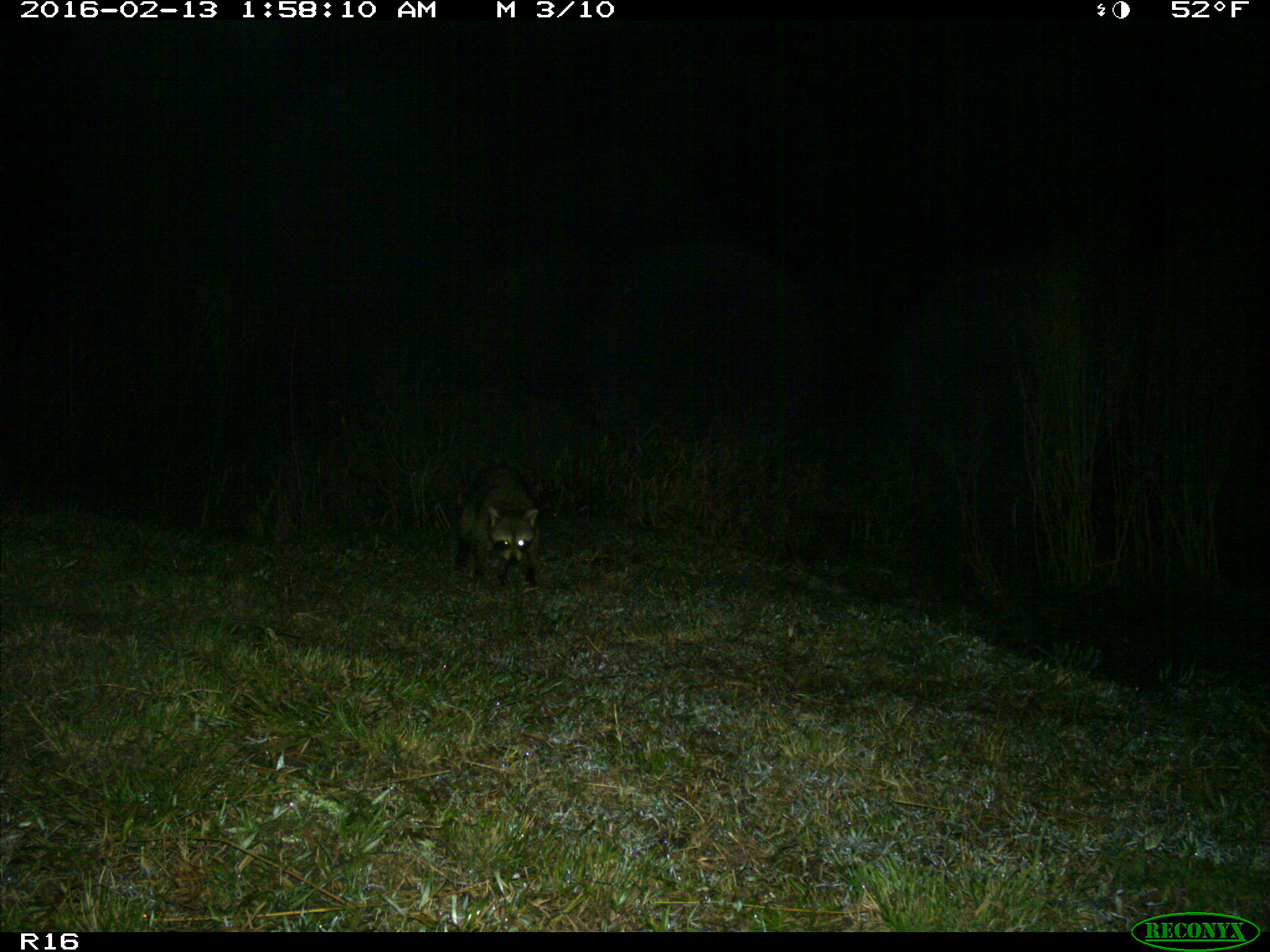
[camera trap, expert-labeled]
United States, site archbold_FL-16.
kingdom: Animalia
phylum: Chordata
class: Mammalia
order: Carnivora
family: Procyonidae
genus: Procyon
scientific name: Procyon lotor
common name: common raccoon